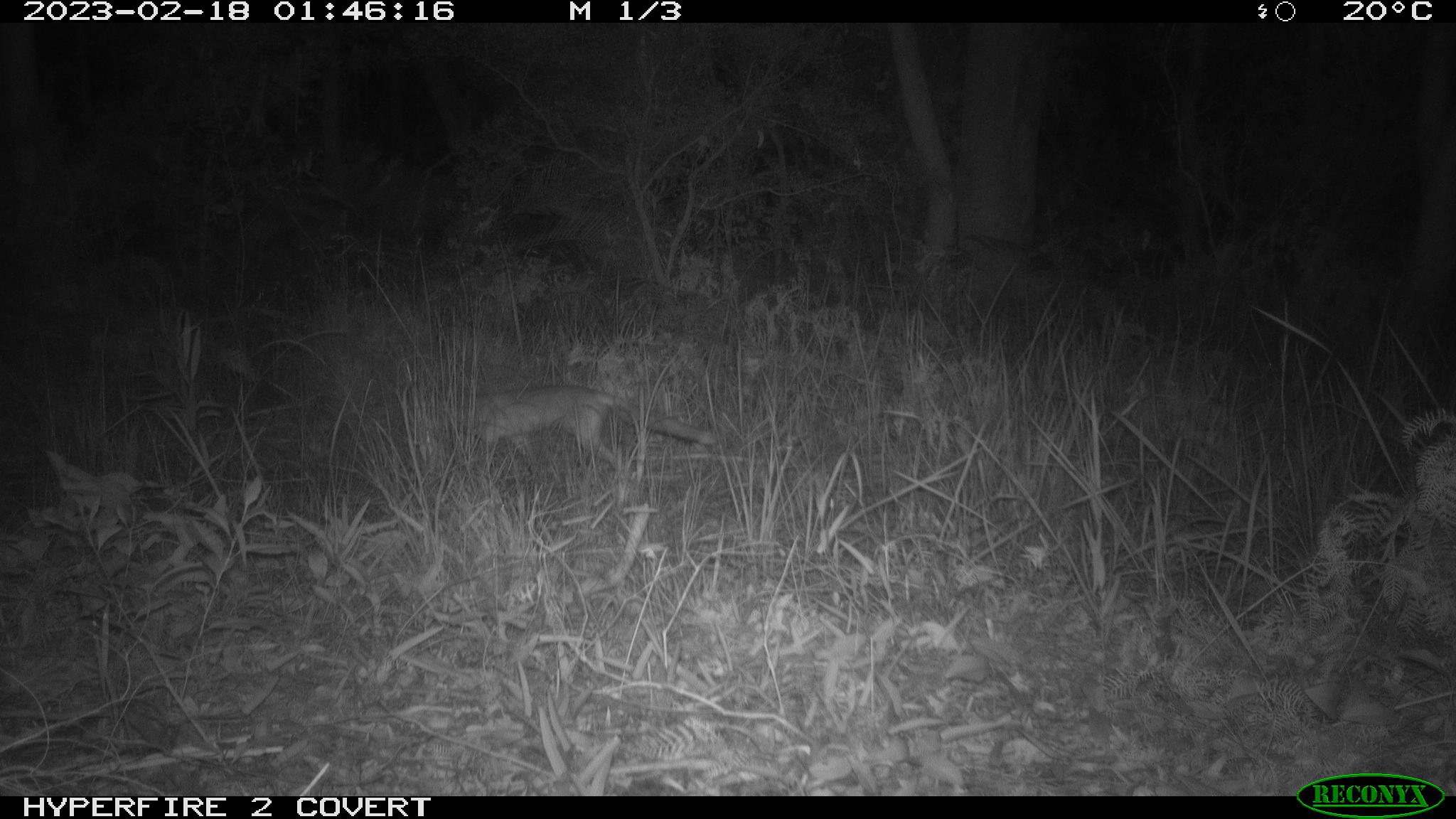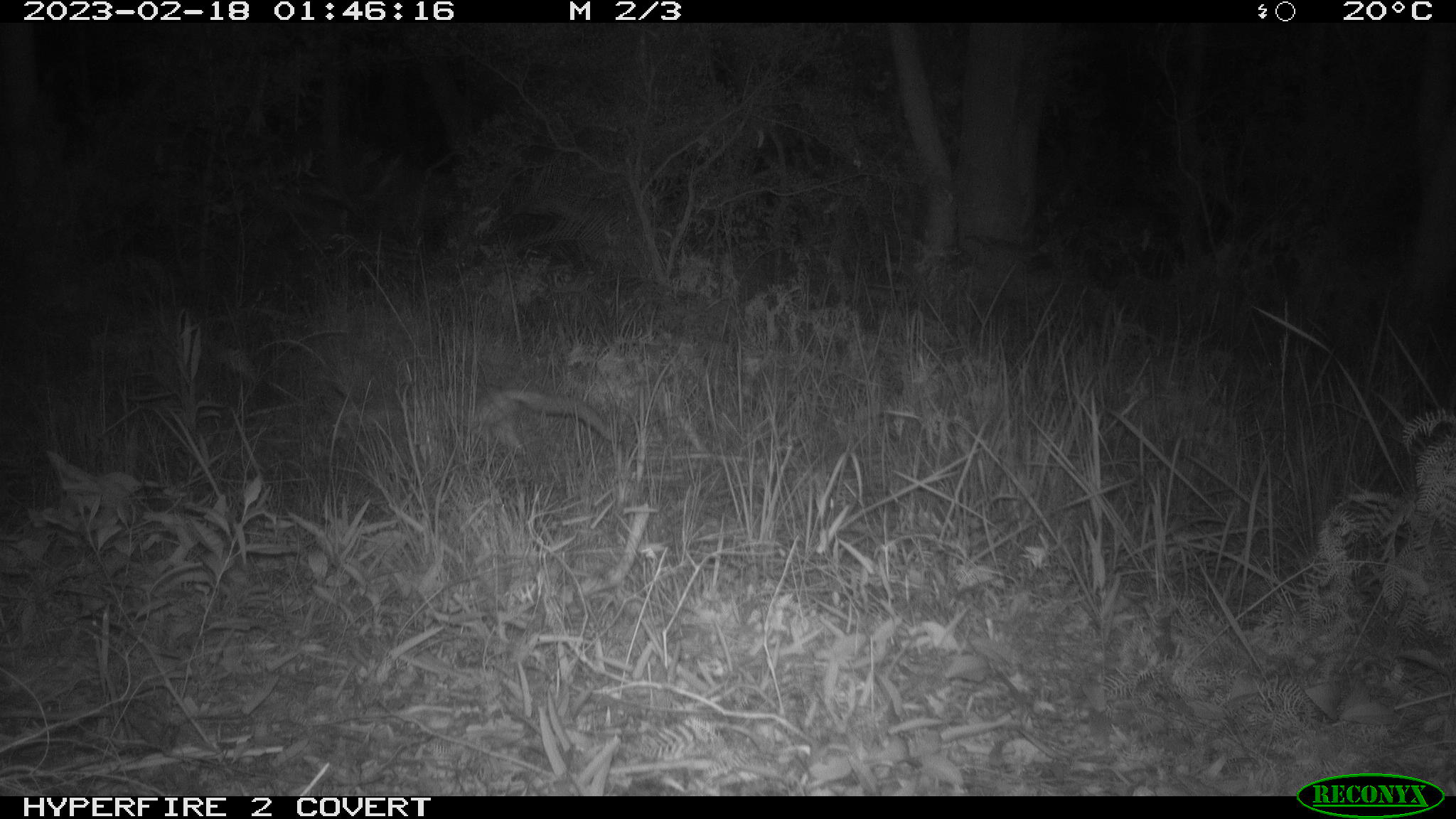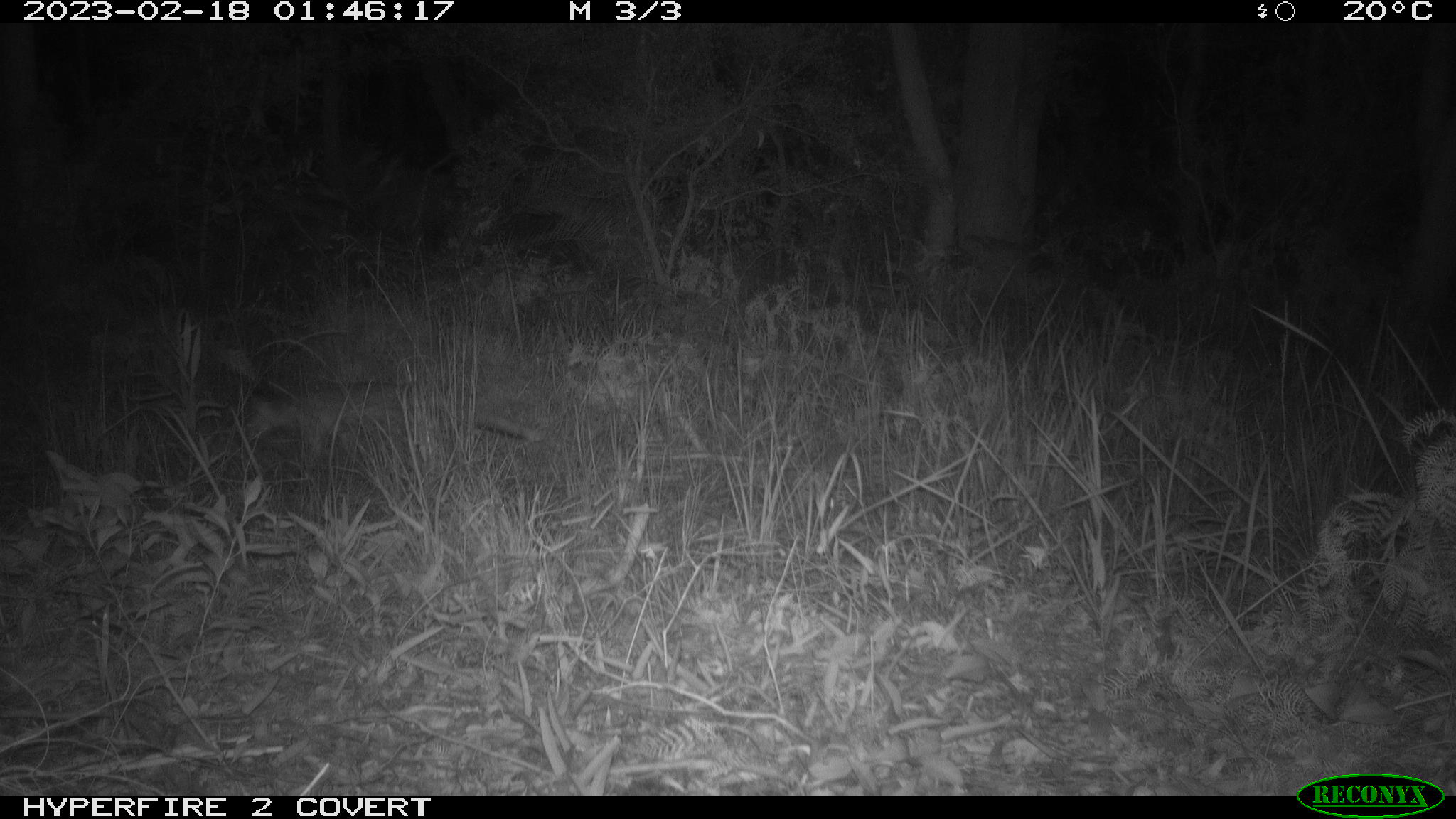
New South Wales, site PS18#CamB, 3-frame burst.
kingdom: Animalia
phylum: Chordata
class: Mammalia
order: Carnivora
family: Canidae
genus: Vulpes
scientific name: Vulpes vulpes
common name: red fox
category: fox